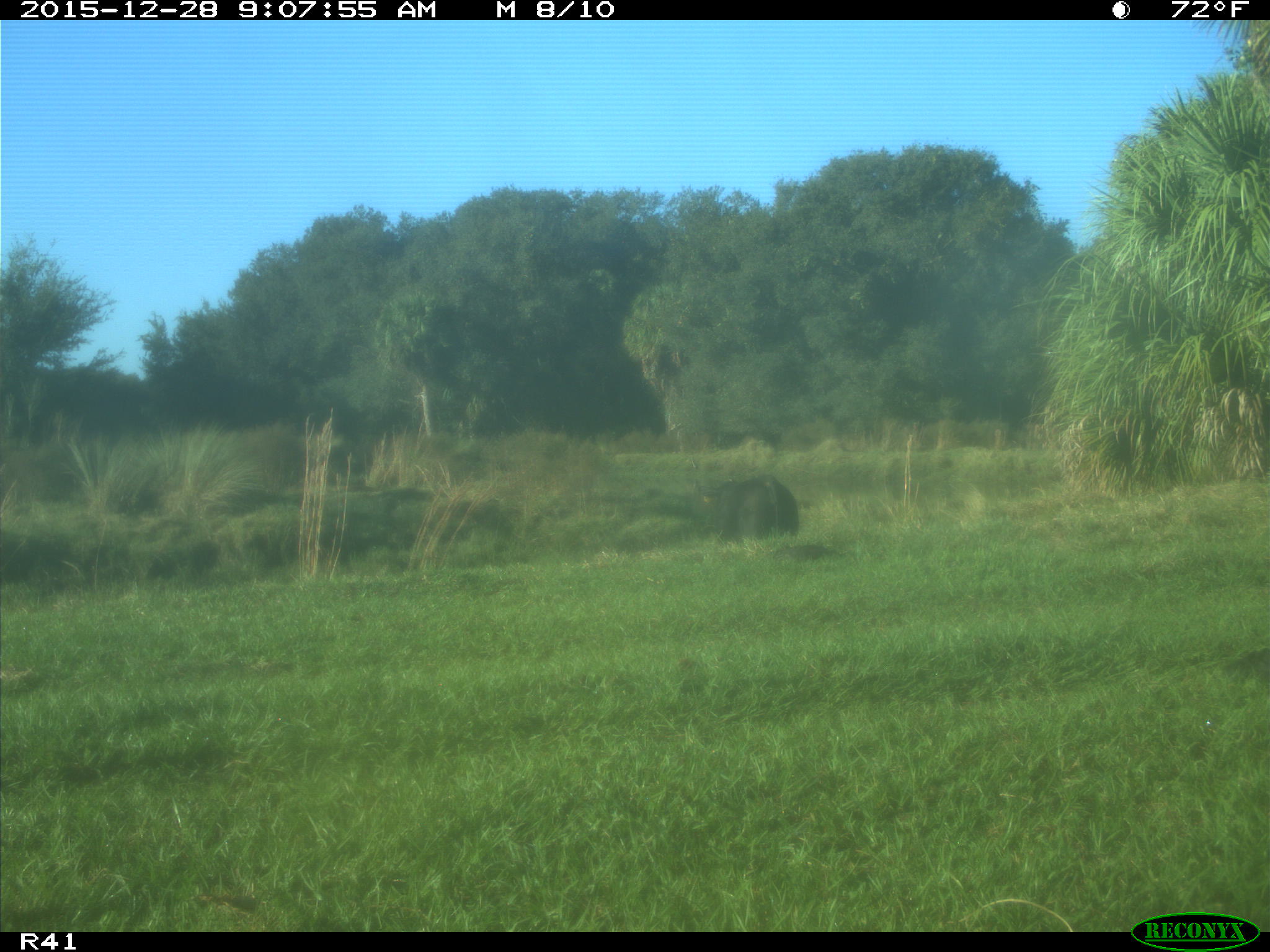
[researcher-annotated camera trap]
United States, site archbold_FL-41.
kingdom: Animalia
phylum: Chordata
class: Mammalia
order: Artiodactyla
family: Bovidae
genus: Bos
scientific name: Bos taurus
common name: domestic cow